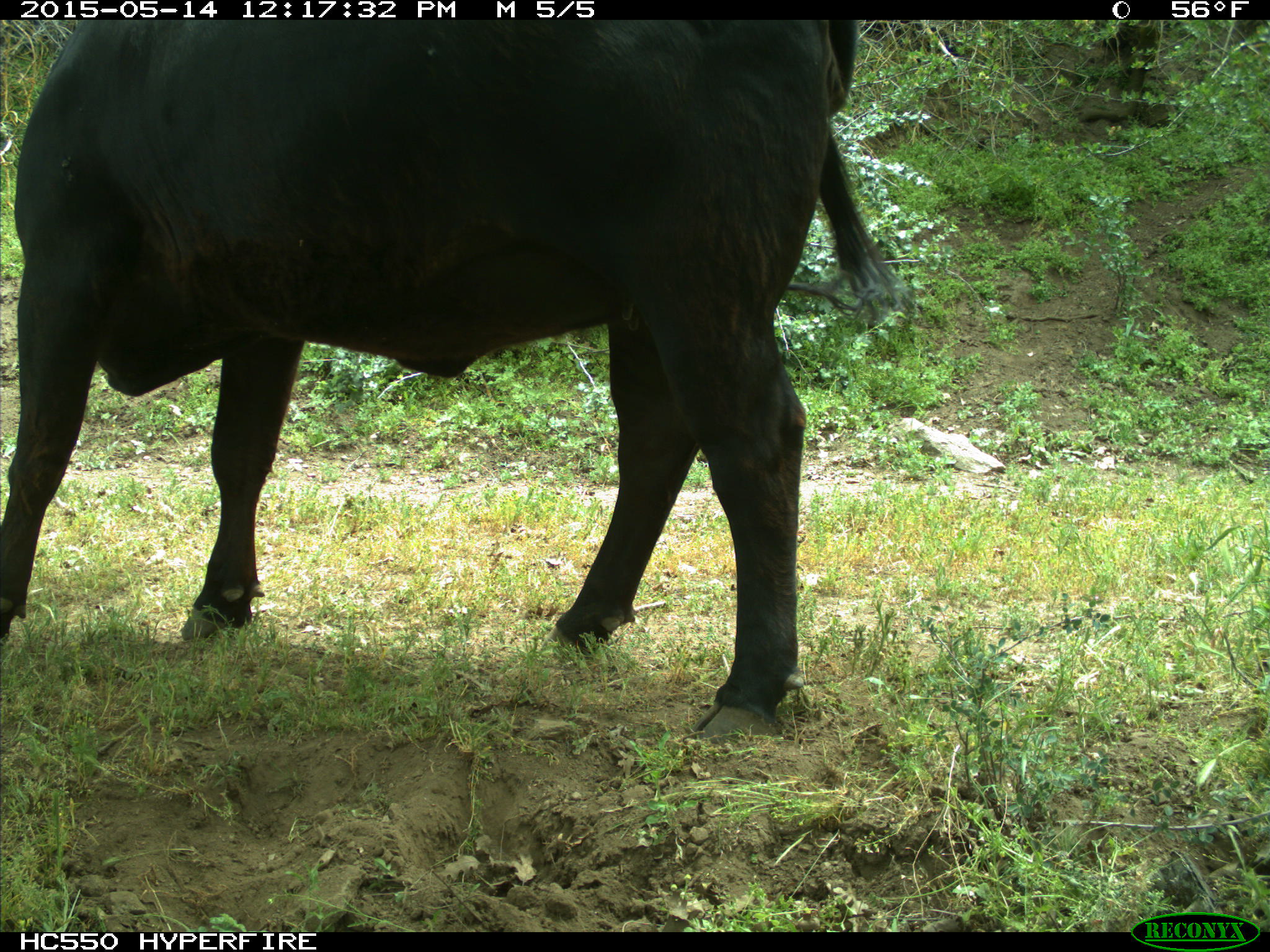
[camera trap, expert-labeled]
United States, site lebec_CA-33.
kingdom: Animalia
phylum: Chordata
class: Mammalia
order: Artiodactyla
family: Bovidae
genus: Bos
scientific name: Bos taurus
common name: domestic cow